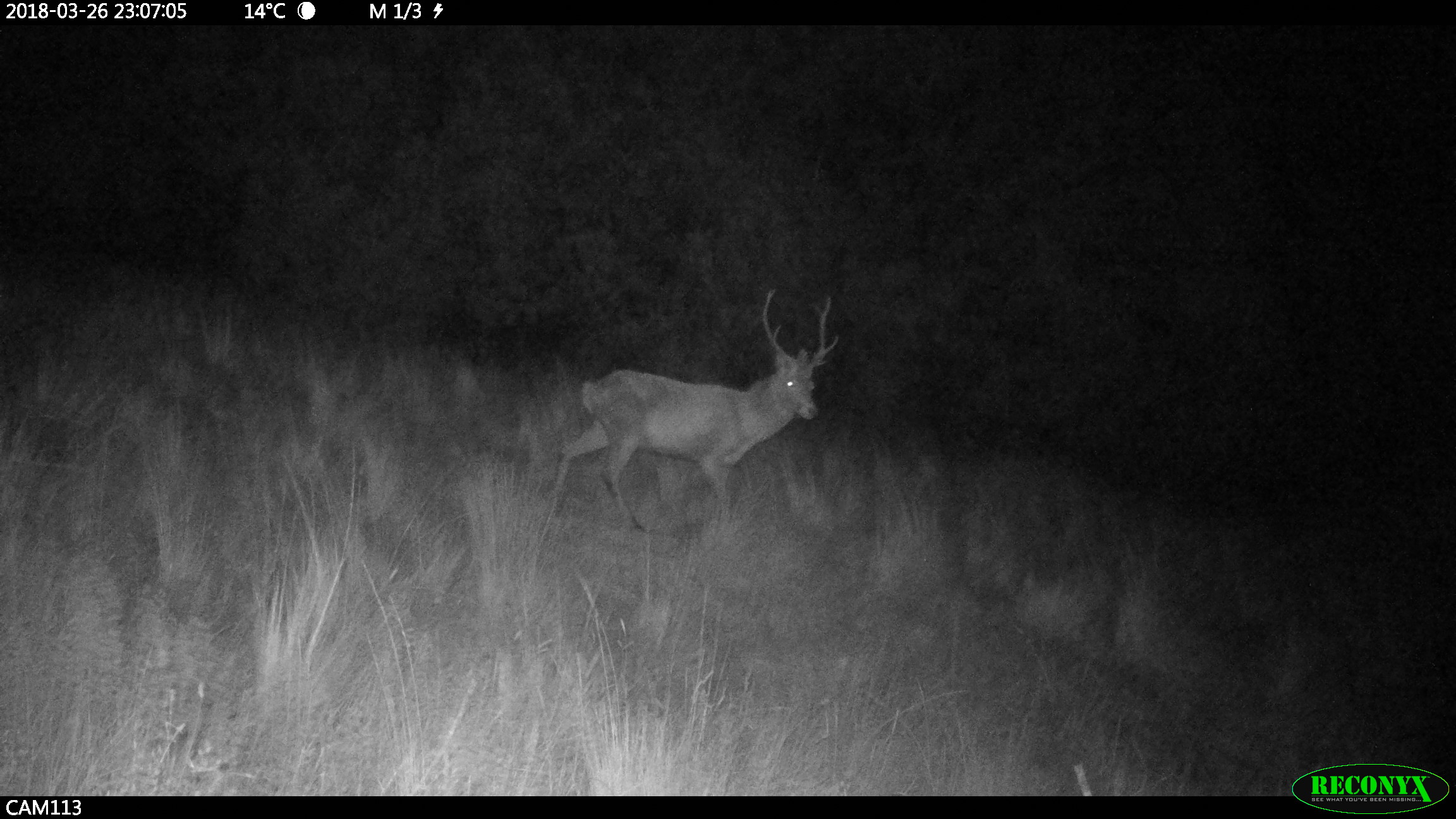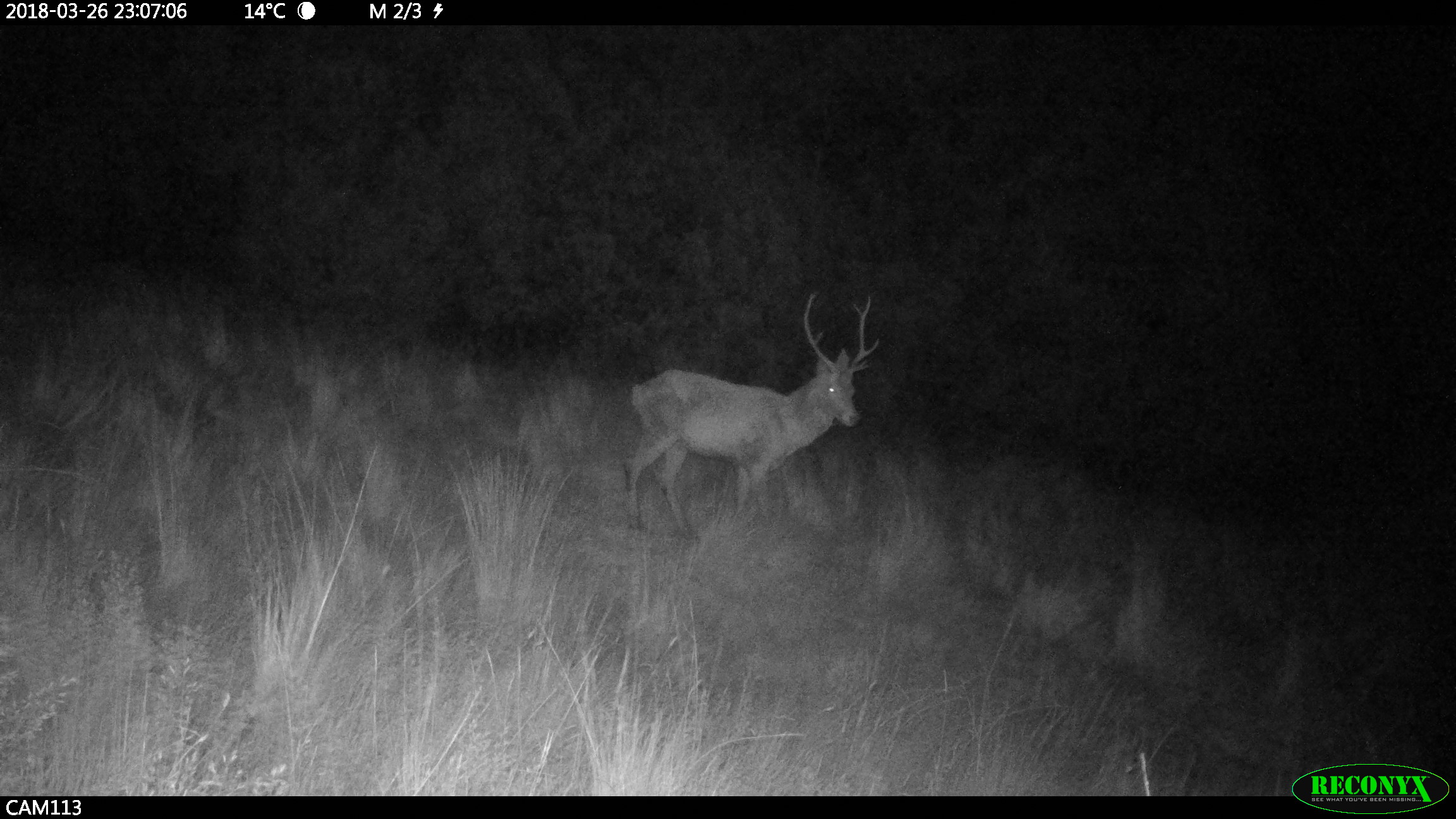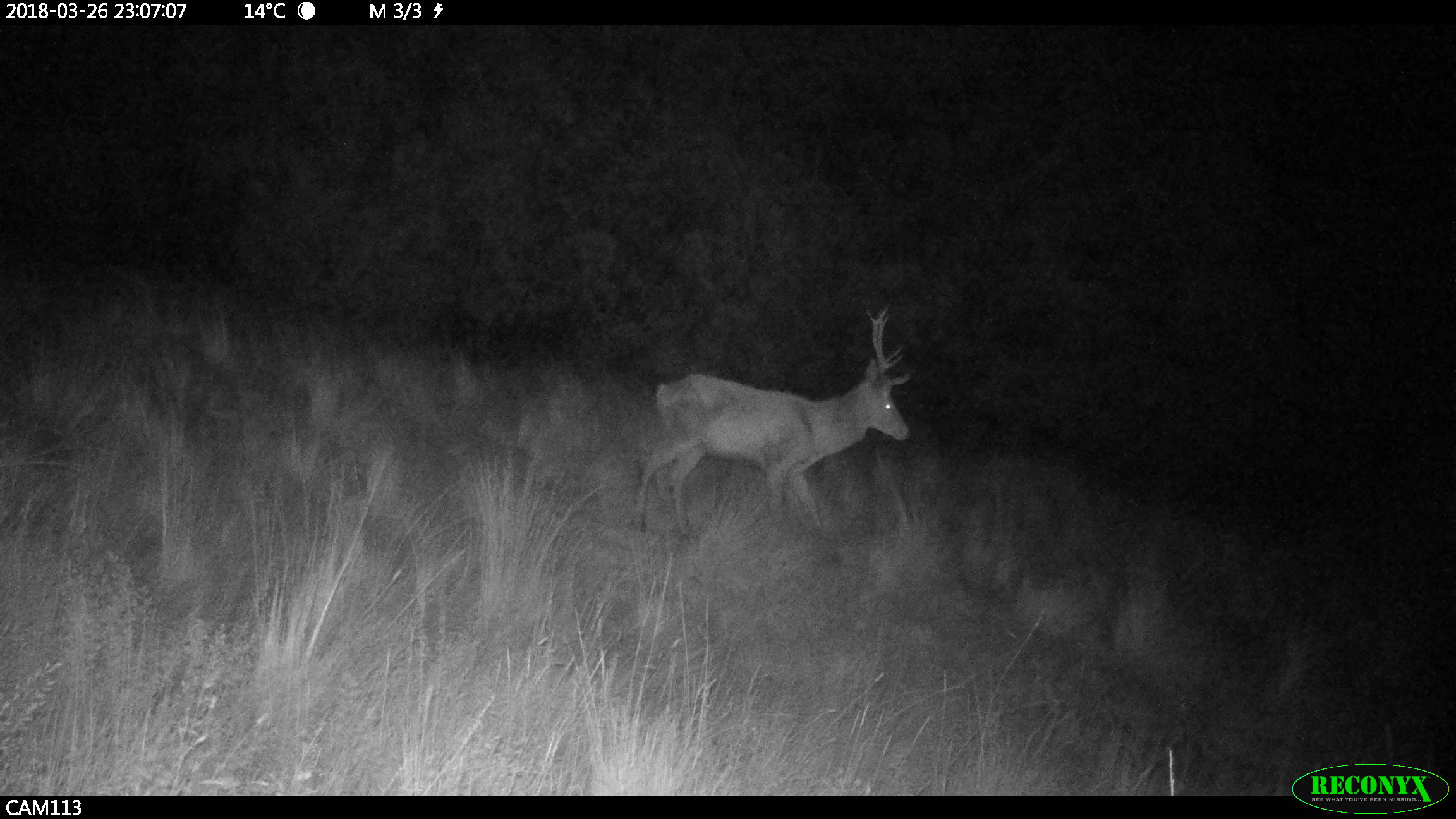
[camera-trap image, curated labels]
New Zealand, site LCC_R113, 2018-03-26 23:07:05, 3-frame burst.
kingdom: Animalia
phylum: Chordata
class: Mammalia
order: Artiodactyla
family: Cervidae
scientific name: Cervidae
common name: deer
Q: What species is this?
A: Deer (Cervidae).